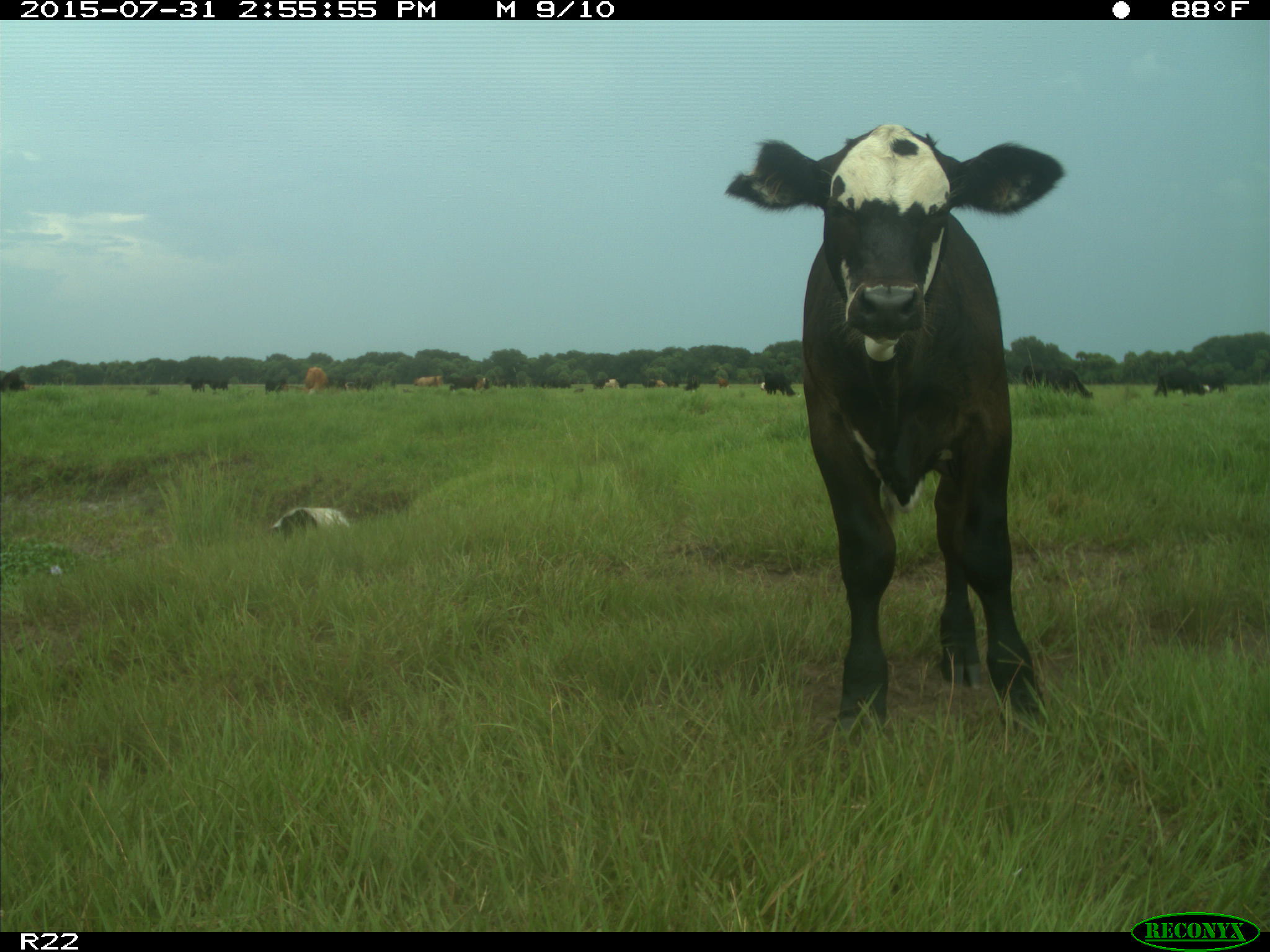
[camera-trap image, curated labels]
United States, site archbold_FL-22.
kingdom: Animalia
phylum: Chordata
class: Mammalia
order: Artiodactyla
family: Bovidae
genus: Bos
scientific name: Bos taurus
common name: domestic cow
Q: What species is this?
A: Bos taurus (domestic cow).